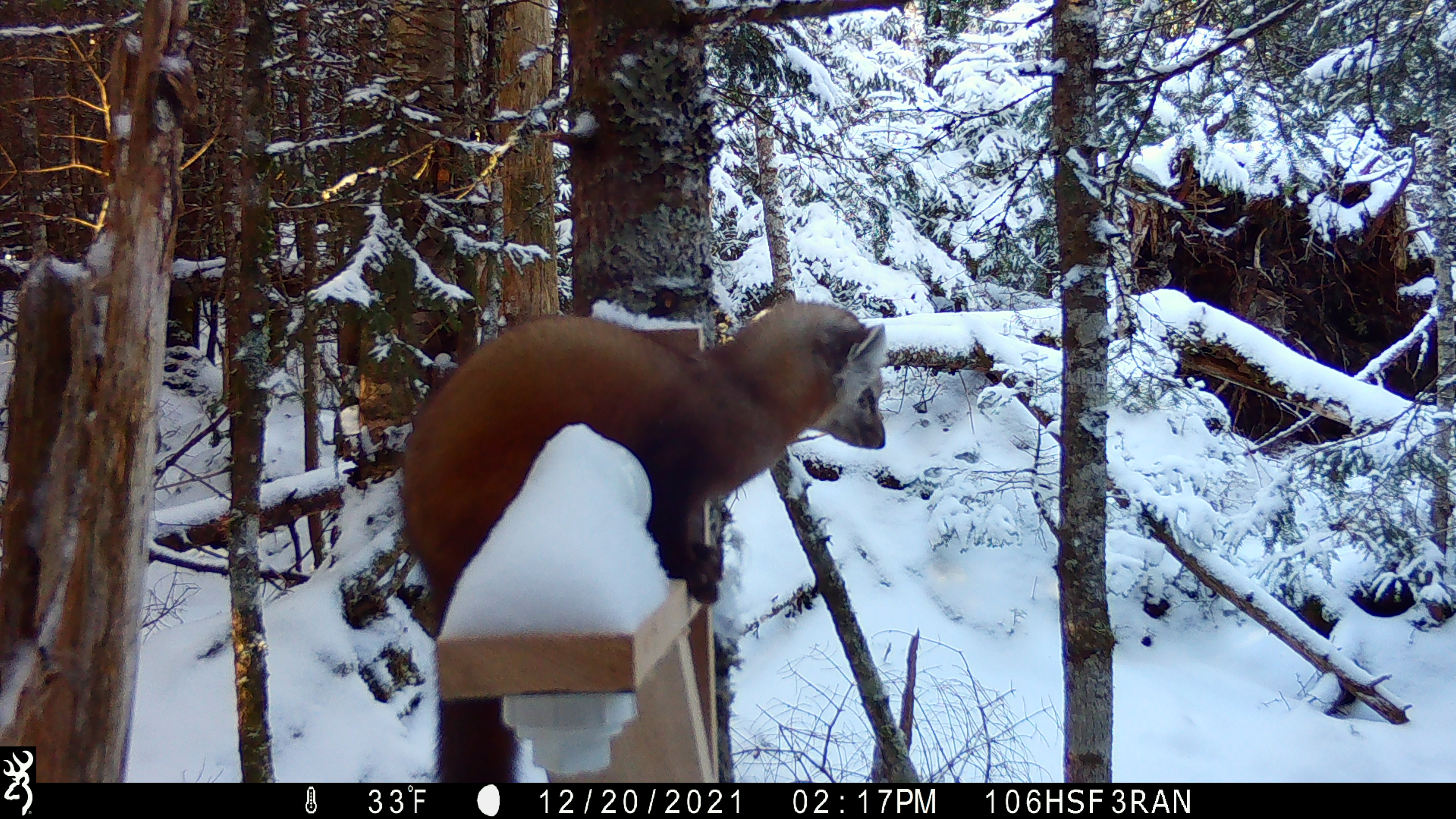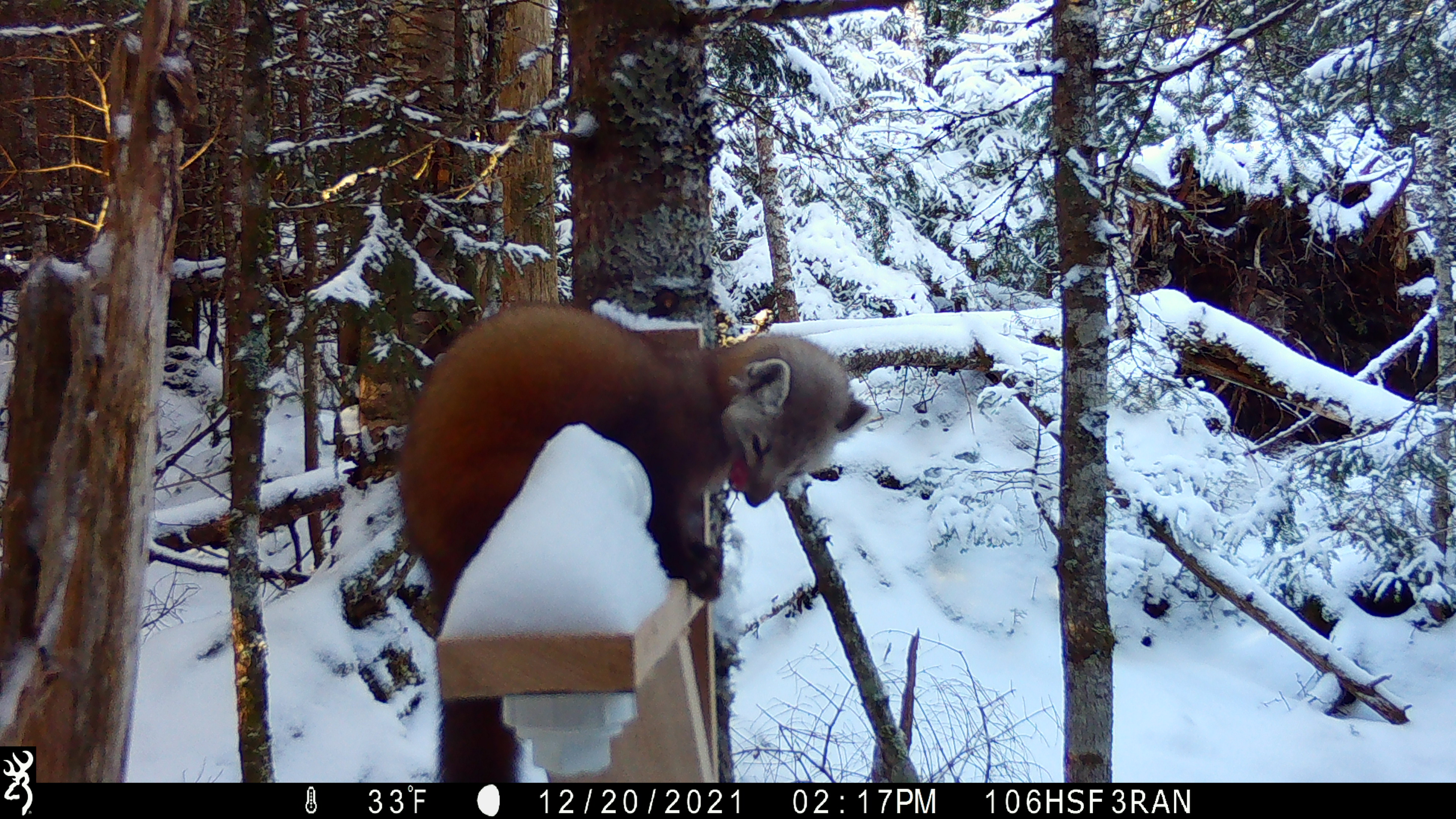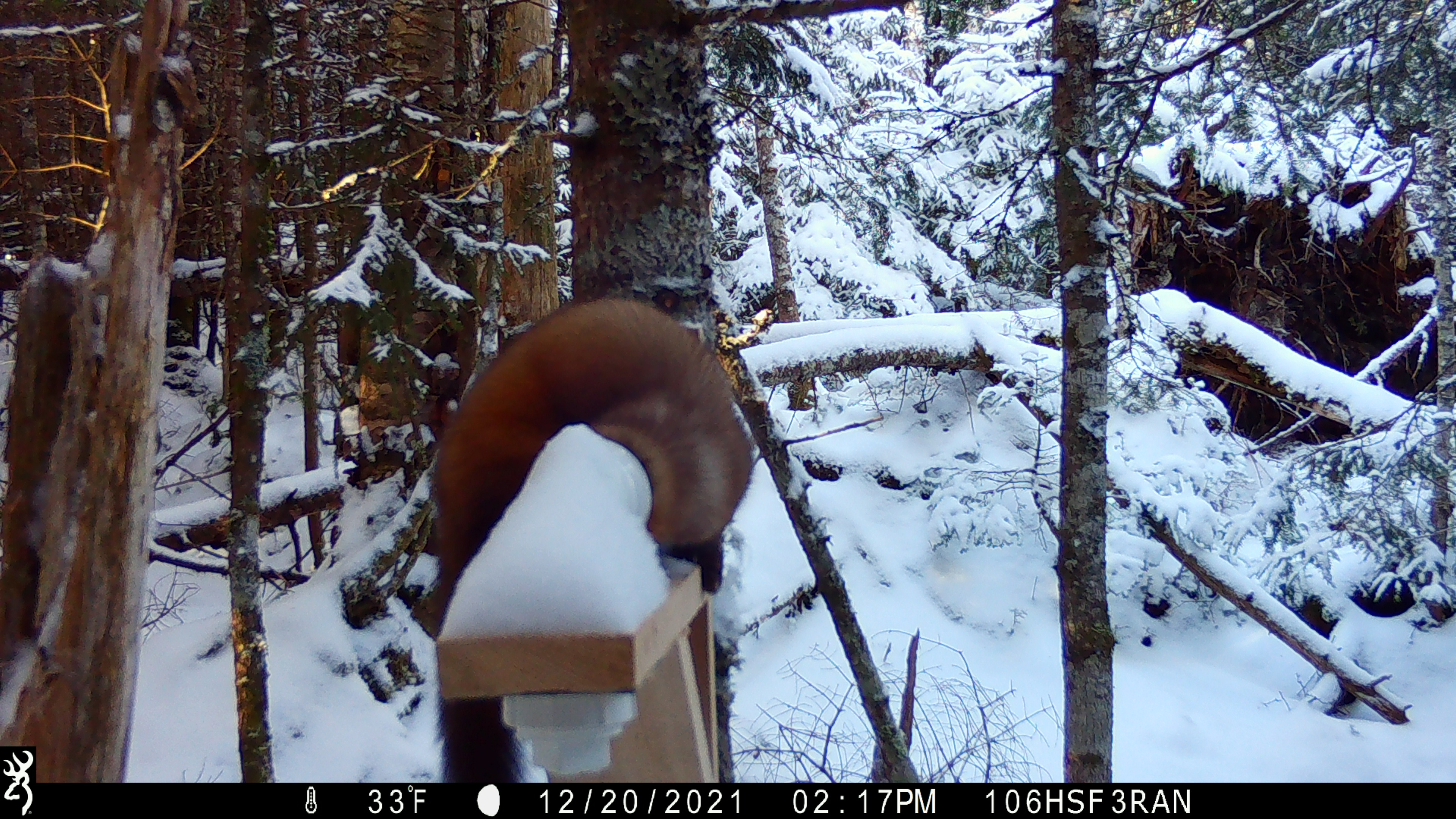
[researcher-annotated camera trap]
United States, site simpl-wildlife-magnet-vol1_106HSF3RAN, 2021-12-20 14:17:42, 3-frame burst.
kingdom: Animalia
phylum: Chordata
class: Mammalia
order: Carnivora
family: Mustelidae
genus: Martes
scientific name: Martes americana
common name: american marten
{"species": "american marten (Martes americana)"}